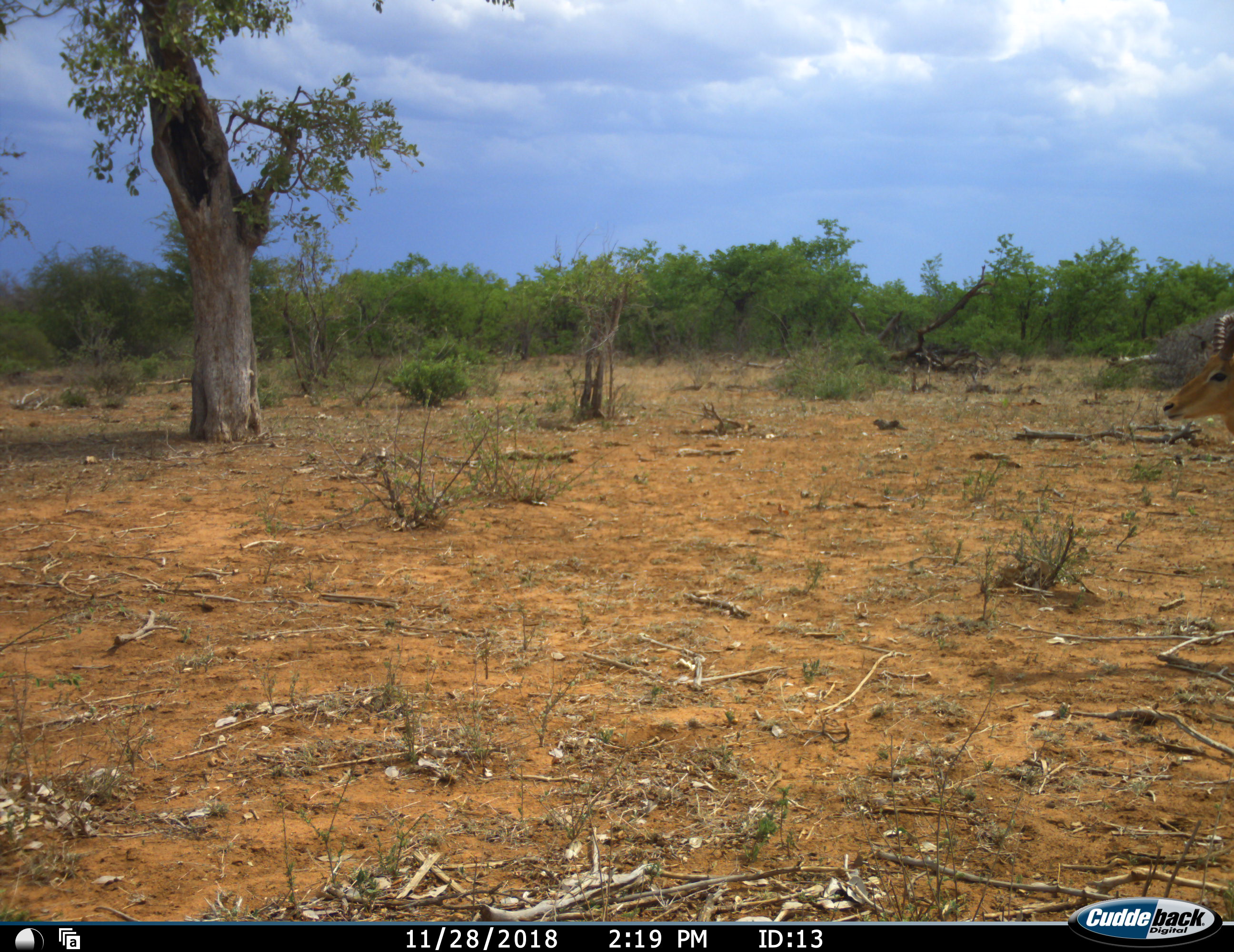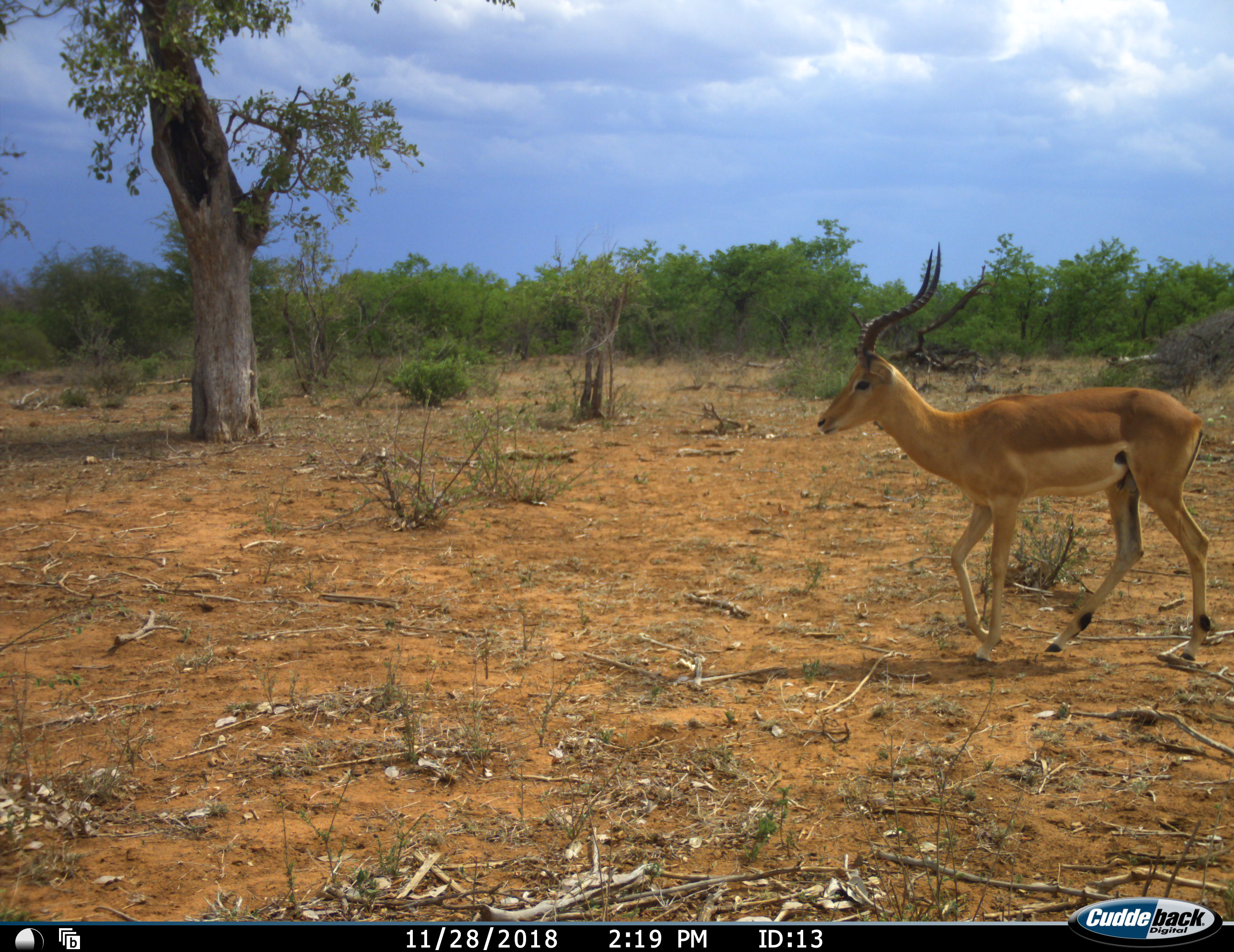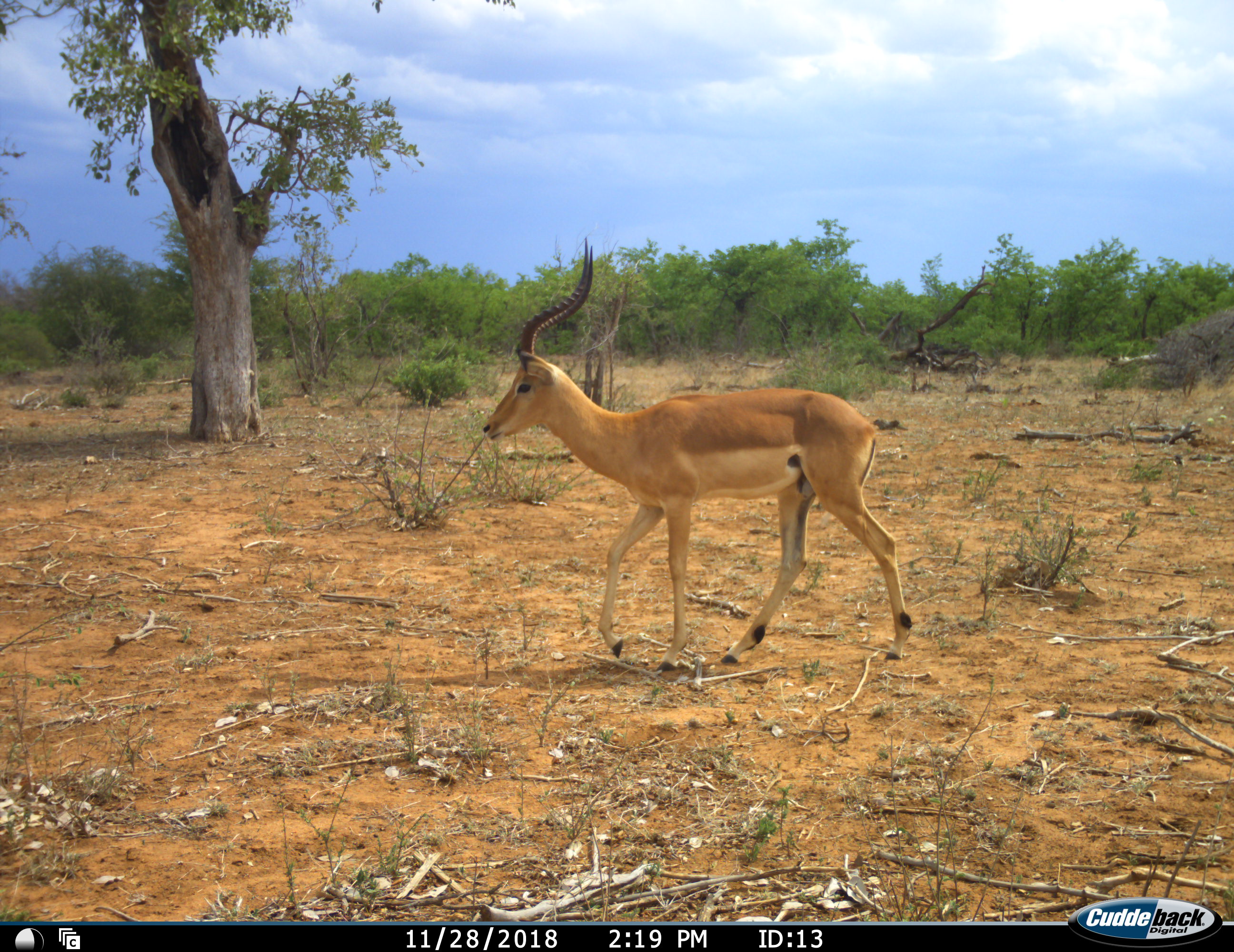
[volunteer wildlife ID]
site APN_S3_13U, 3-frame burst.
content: unidentified animal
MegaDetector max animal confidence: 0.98